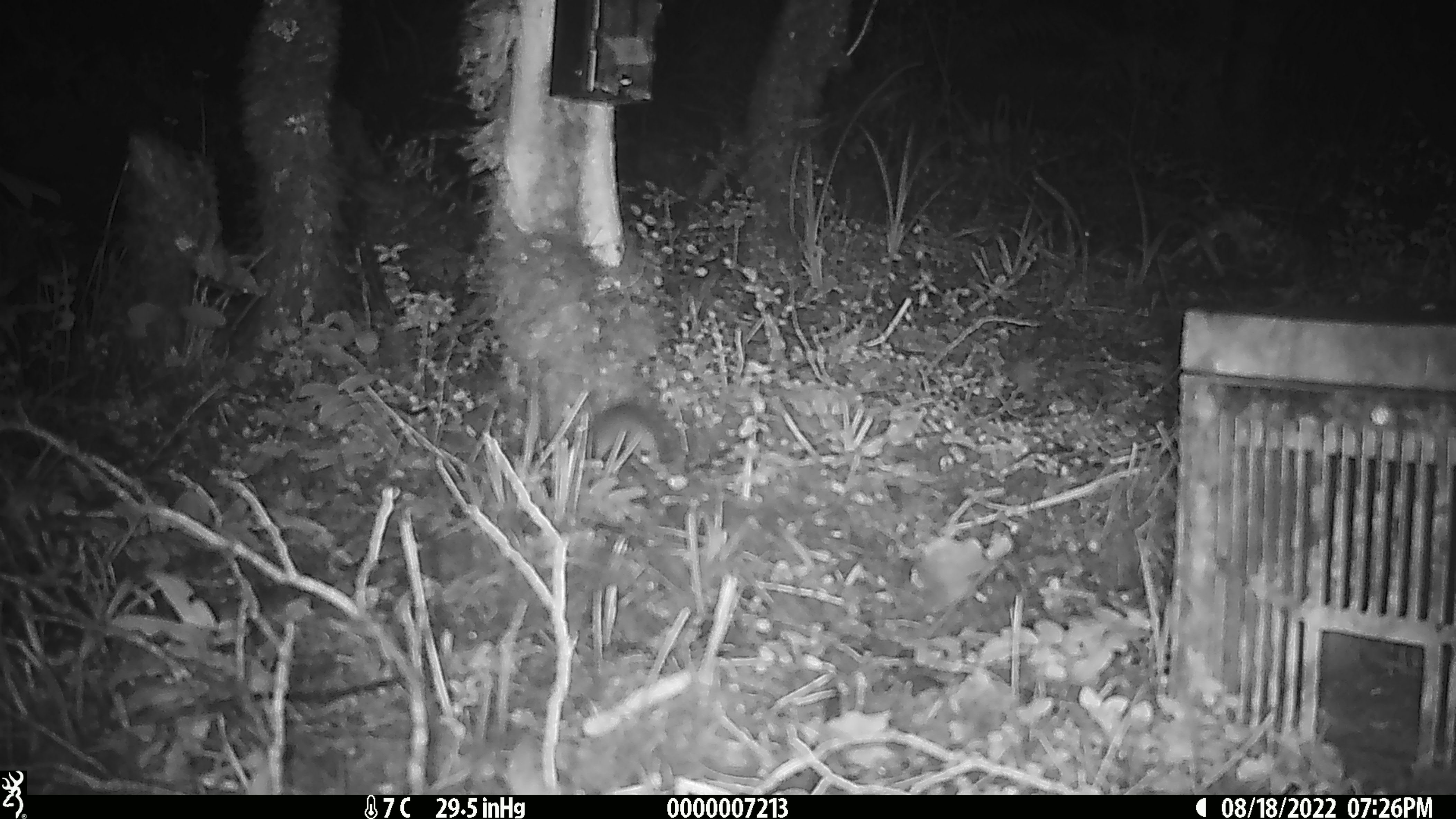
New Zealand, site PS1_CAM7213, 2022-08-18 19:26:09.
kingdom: Animalia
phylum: Chordata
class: Mammalia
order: Rodentia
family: Muridae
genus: Mus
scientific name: Mus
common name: mouse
Mouse (Mus).